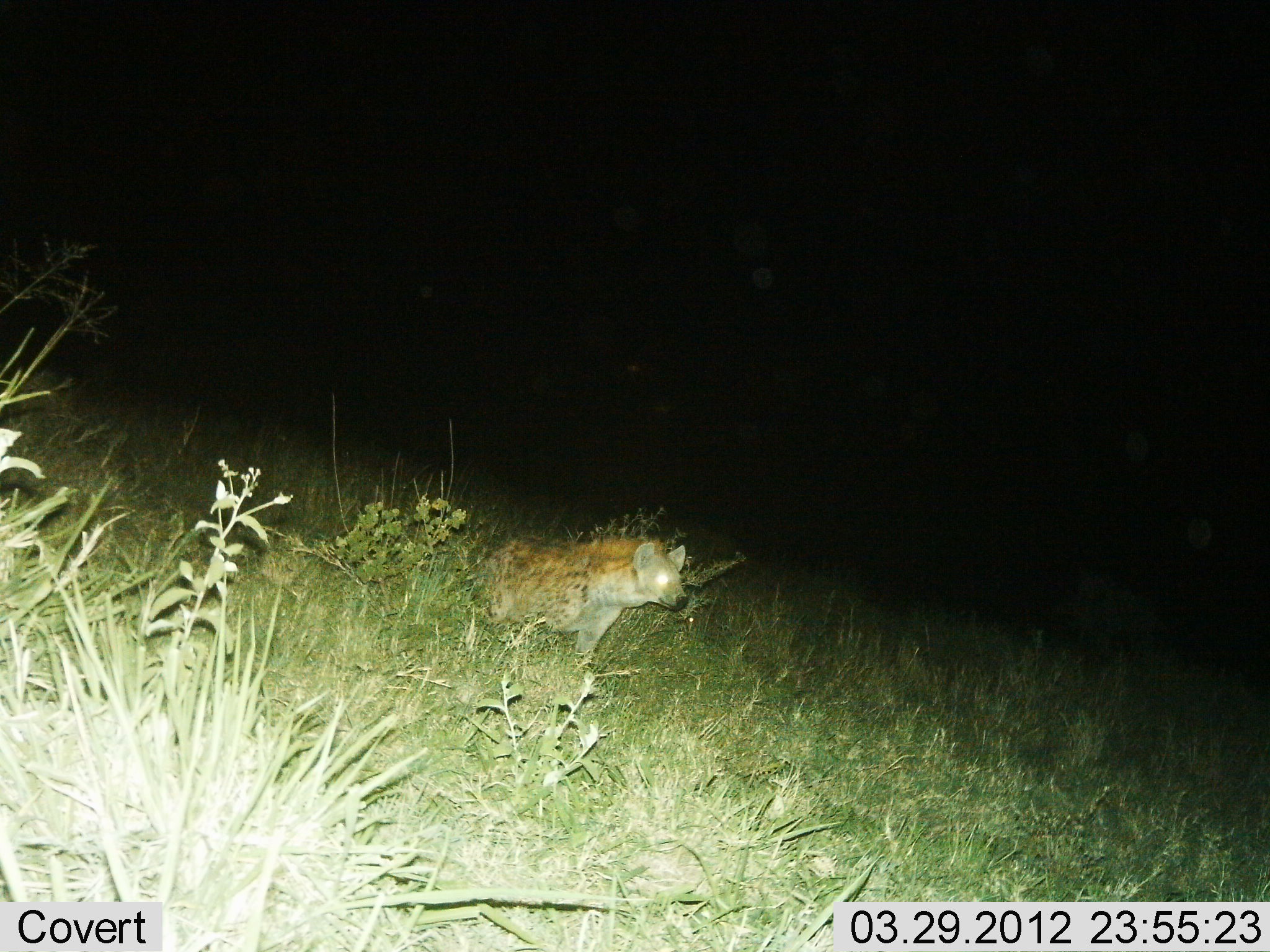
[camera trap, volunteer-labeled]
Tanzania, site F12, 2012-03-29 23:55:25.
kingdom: Animalia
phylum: Chordata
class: Mammalia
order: Carnivora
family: Hyaenidae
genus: Crocuta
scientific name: Crocuta crocuta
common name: spotted hyena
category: hyenaspotted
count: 1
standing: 56%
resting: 0%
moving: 44%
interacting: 0%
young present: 0%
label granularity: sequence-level